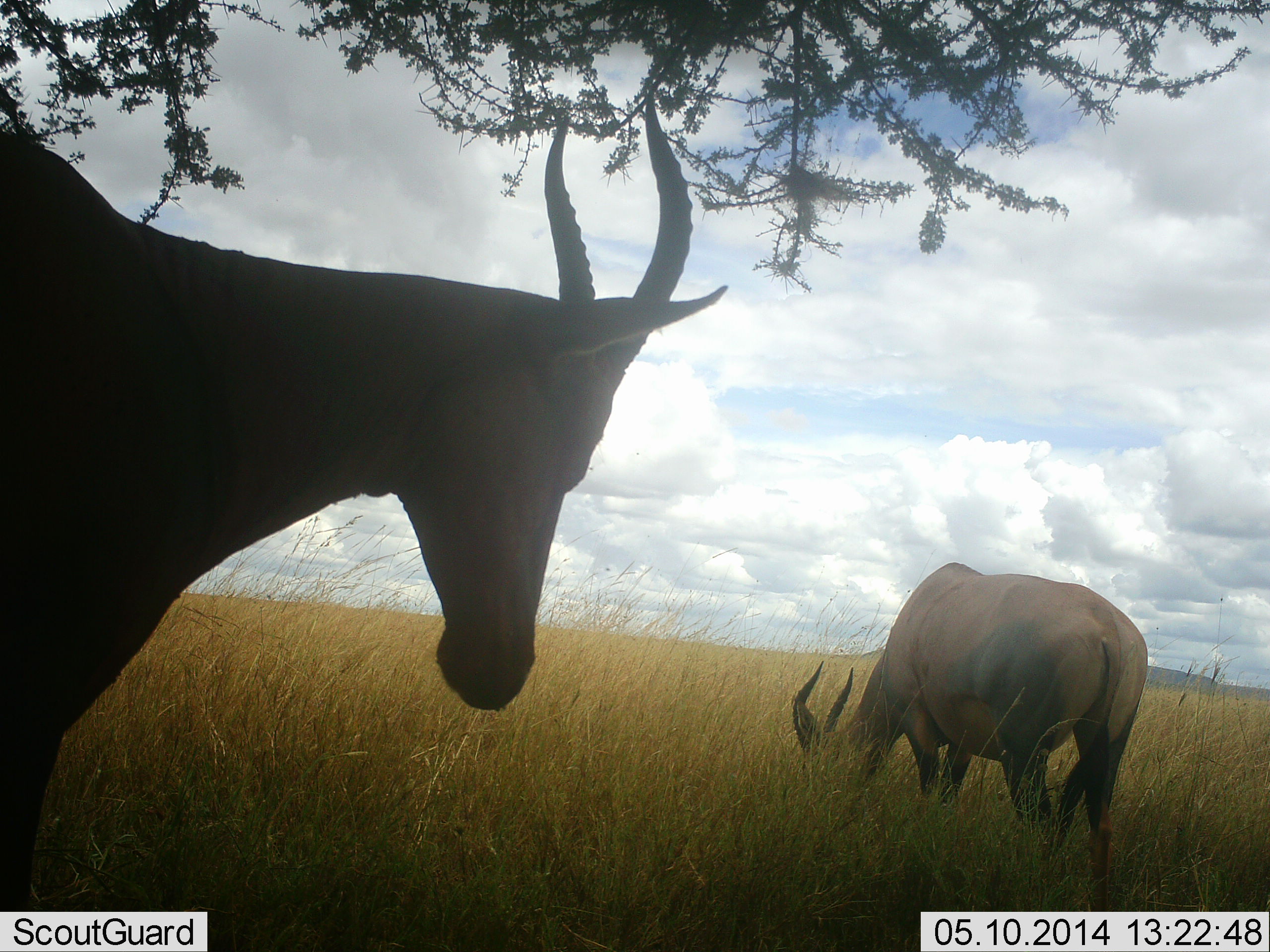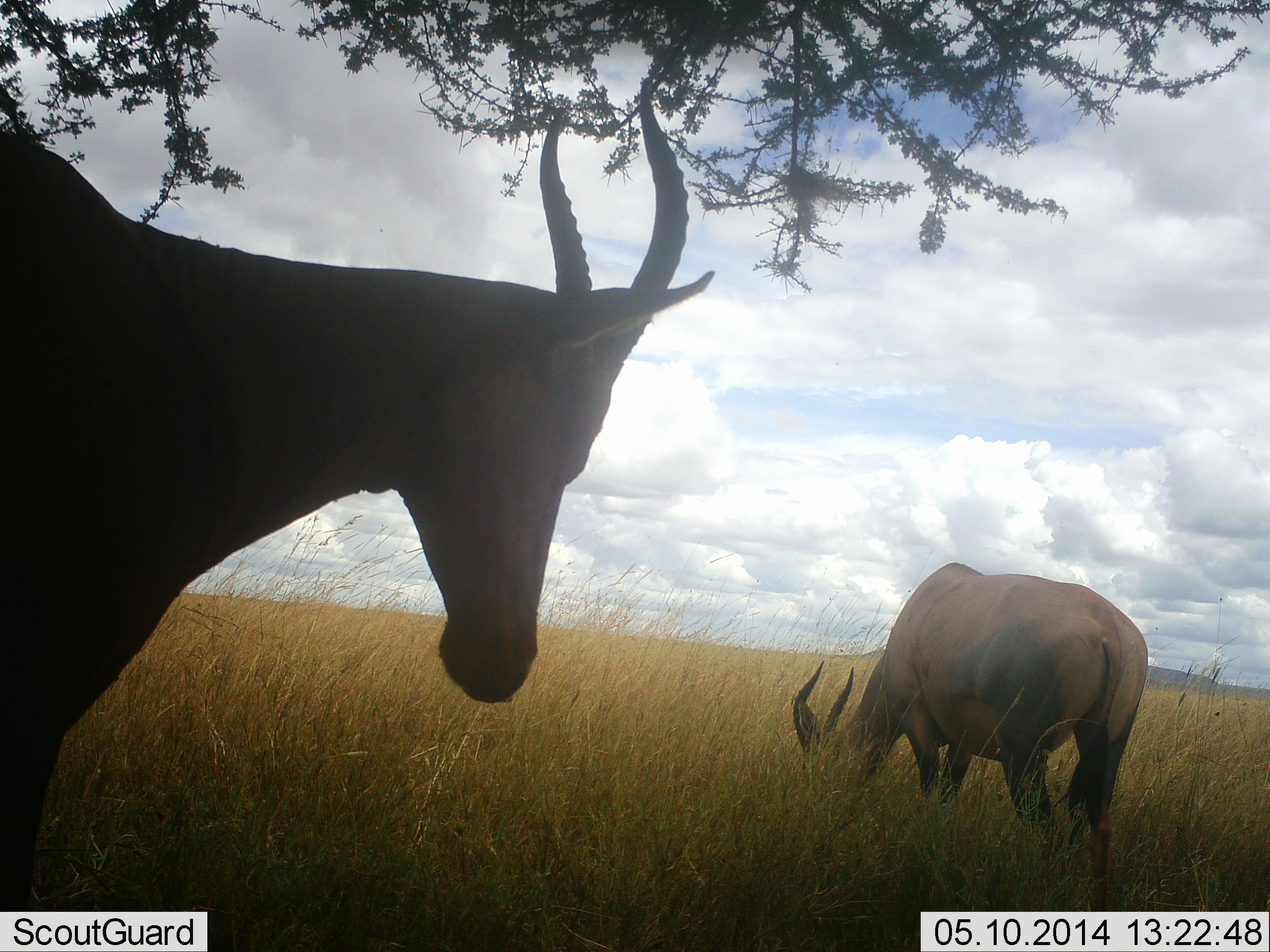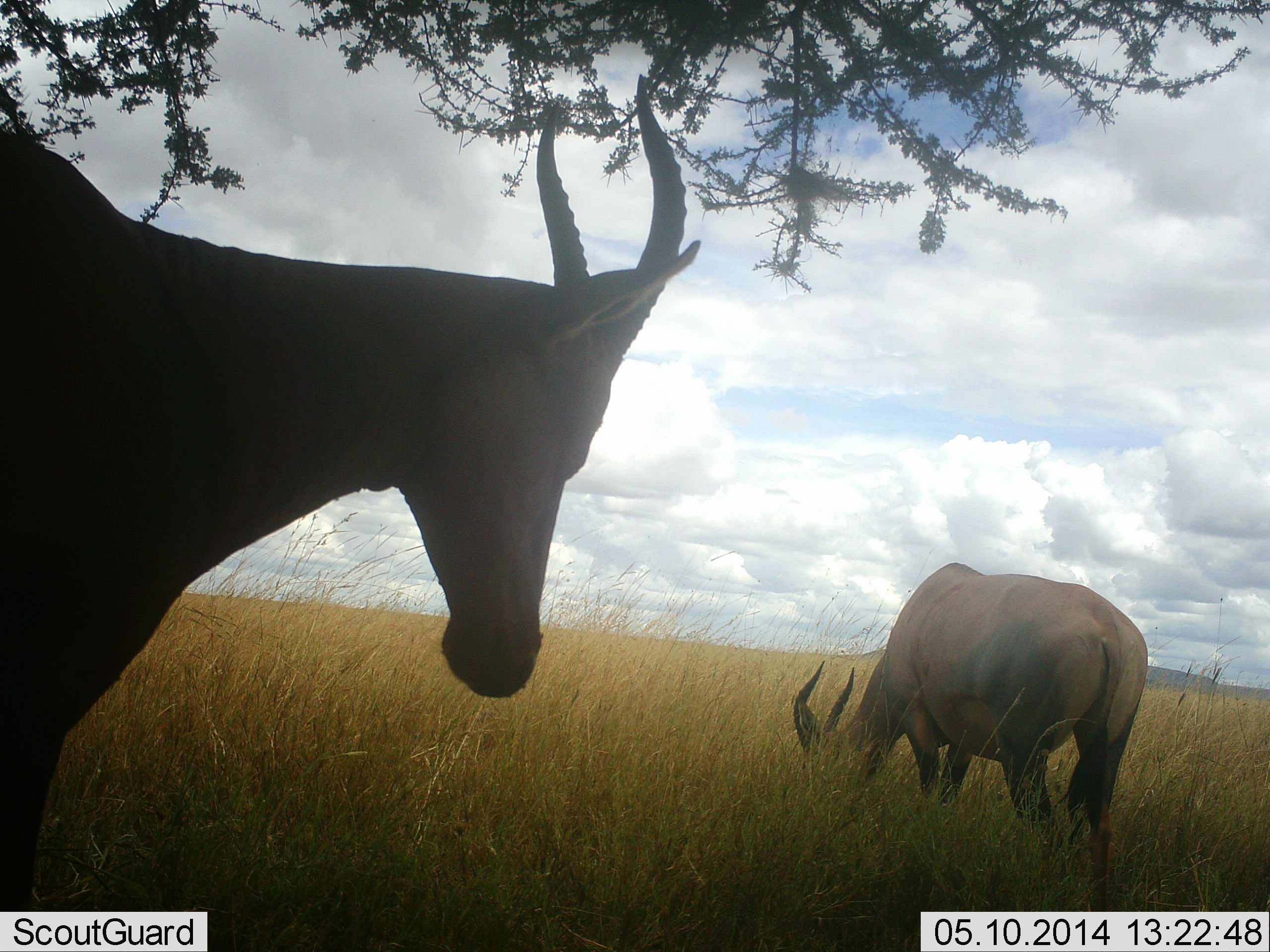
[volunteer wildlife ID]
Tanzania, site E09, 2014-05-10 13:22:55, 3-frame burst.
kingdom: Animalia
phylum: Chordata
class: Mammalia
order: Artiodactyla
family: Bovidae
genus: Damaliscus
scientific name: Damaliscus lunatus jimela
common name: topi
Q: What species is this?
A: Topi (Damaliscus lunatus jimela).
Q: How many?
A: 2.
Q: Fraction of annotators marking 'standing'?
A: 90%.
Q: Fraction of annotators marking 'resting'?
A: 20%.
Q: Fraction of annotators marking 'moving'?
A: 0%.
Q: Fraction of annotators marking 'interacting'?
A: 0%.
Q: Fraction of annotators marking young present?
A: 0%.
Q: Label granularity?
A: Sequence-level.